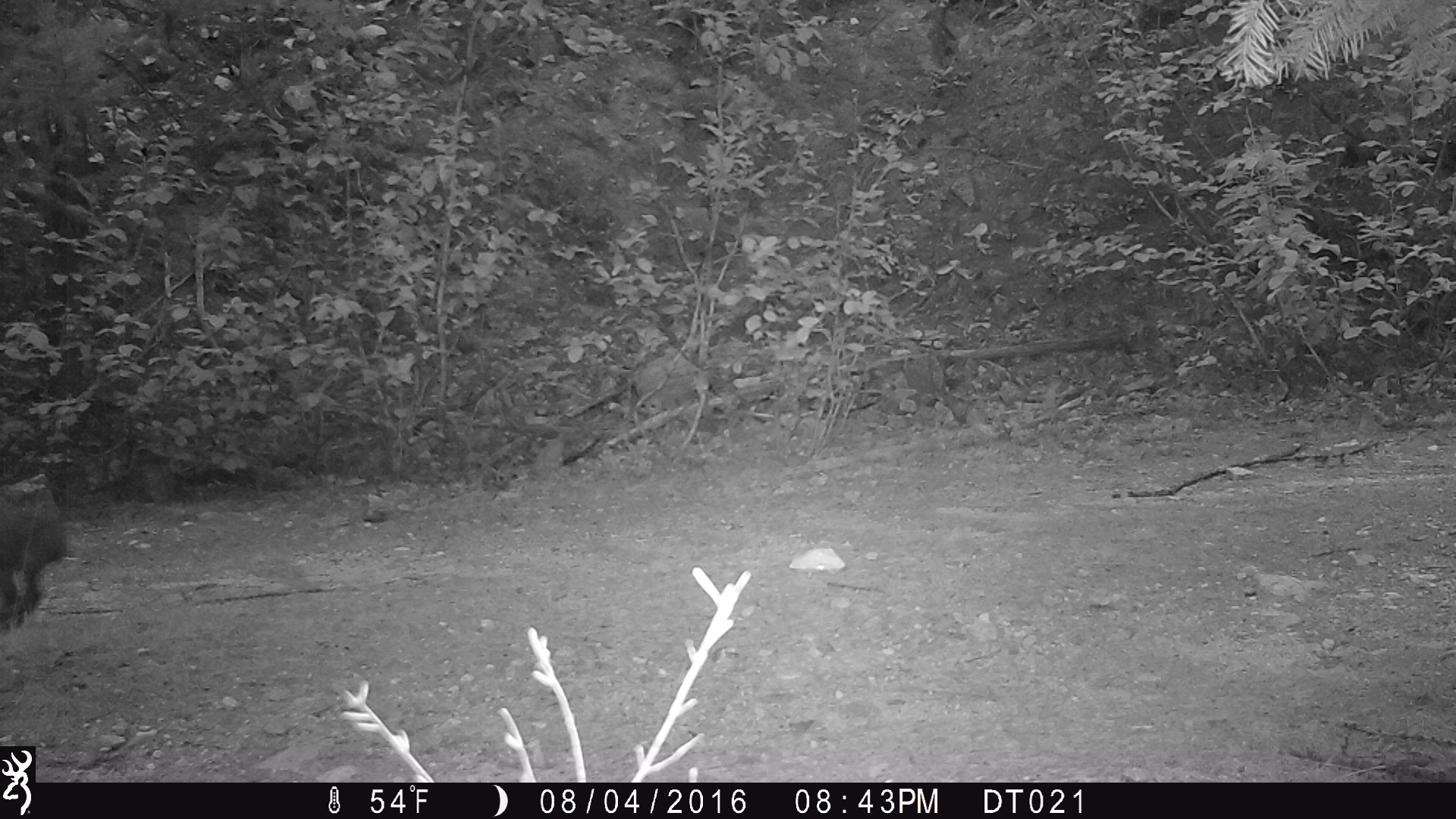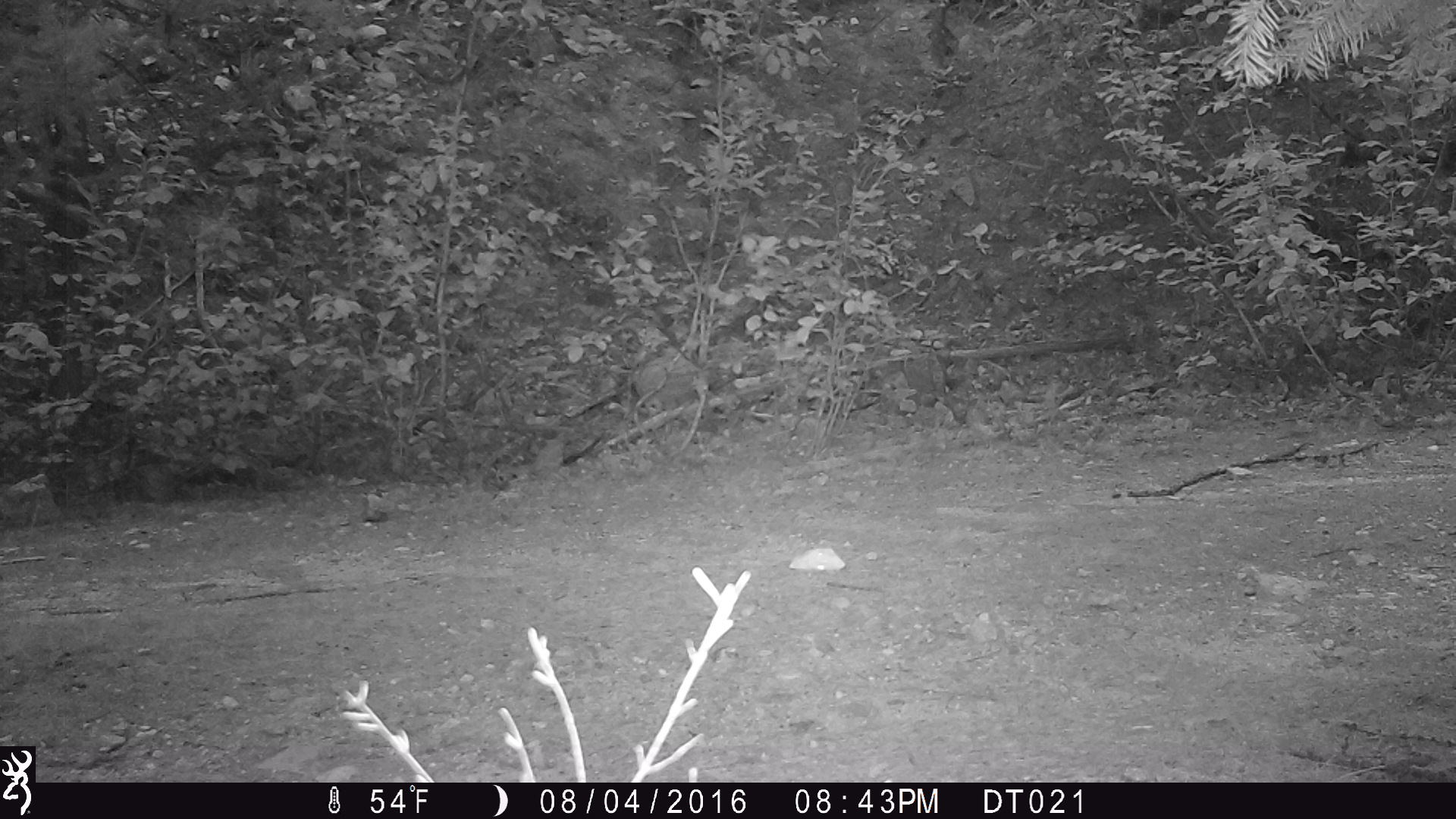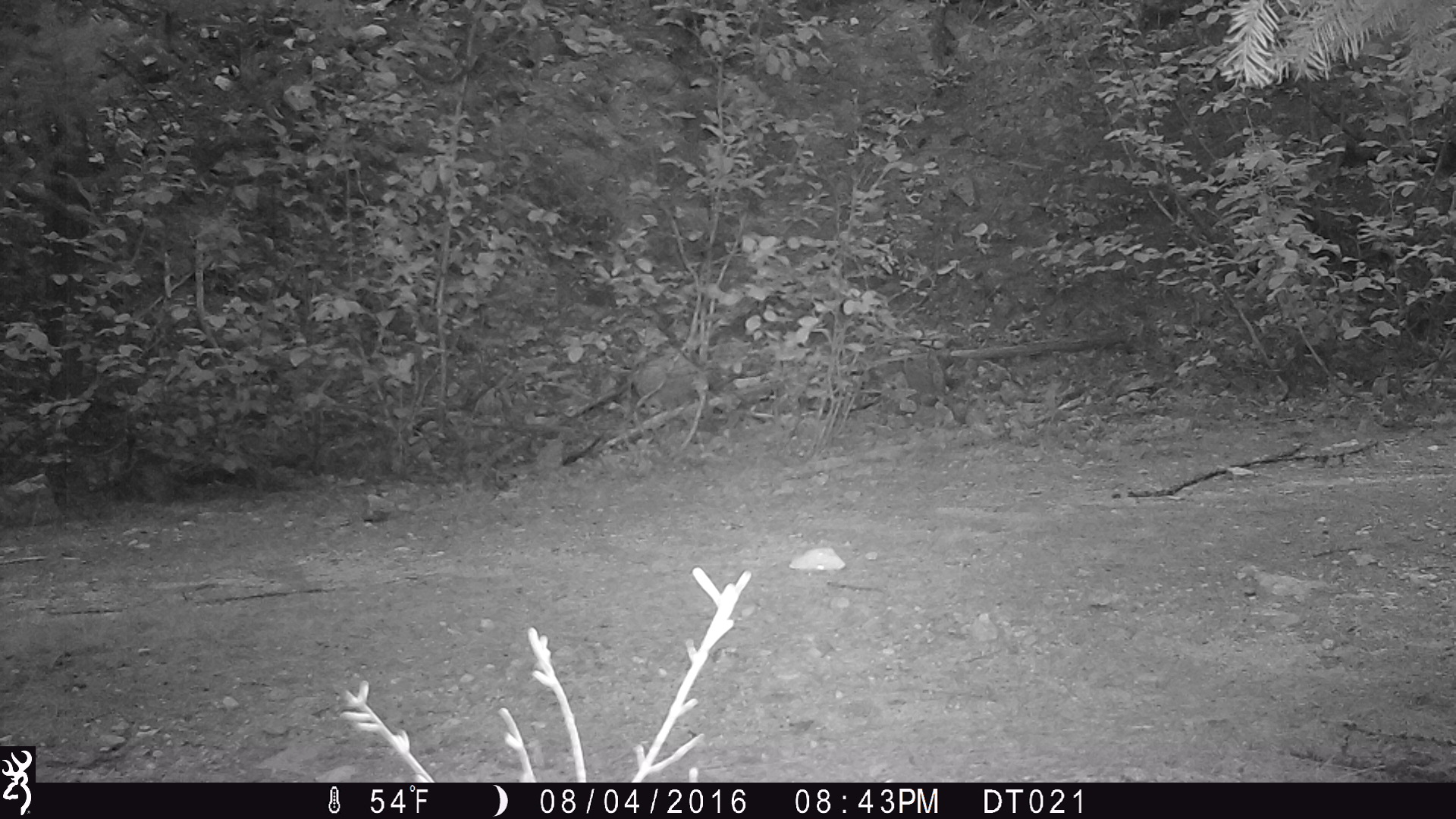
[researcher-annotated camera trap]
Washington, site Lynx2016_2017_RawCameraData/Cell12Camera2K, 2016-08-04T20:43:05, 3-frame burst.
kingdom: Animalia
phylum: Chordata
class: Mammalia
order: Lagomorpha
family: Leporidae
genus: Lepus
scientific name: Lepus americanus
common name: snowshoe hare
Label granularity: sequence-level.